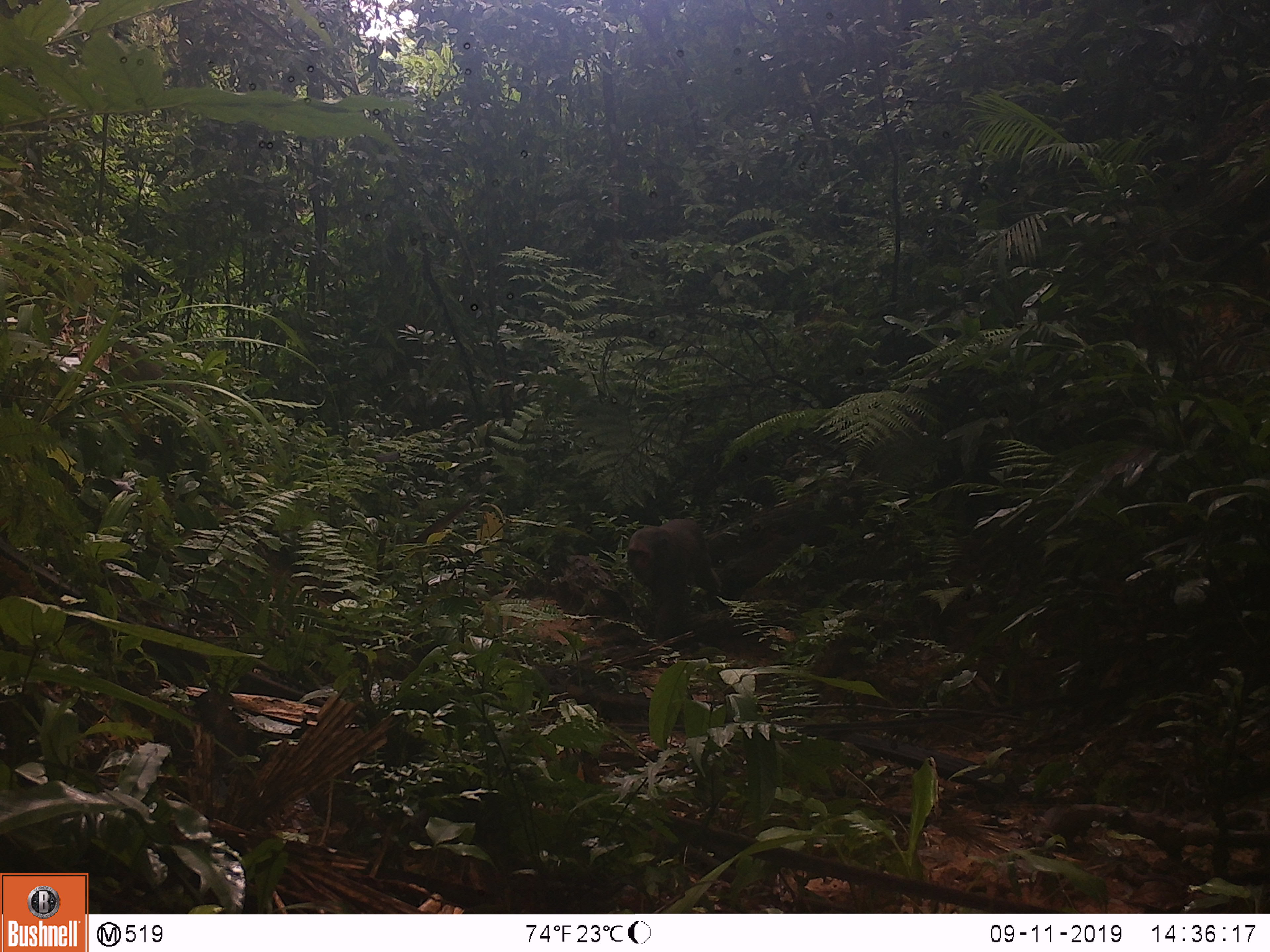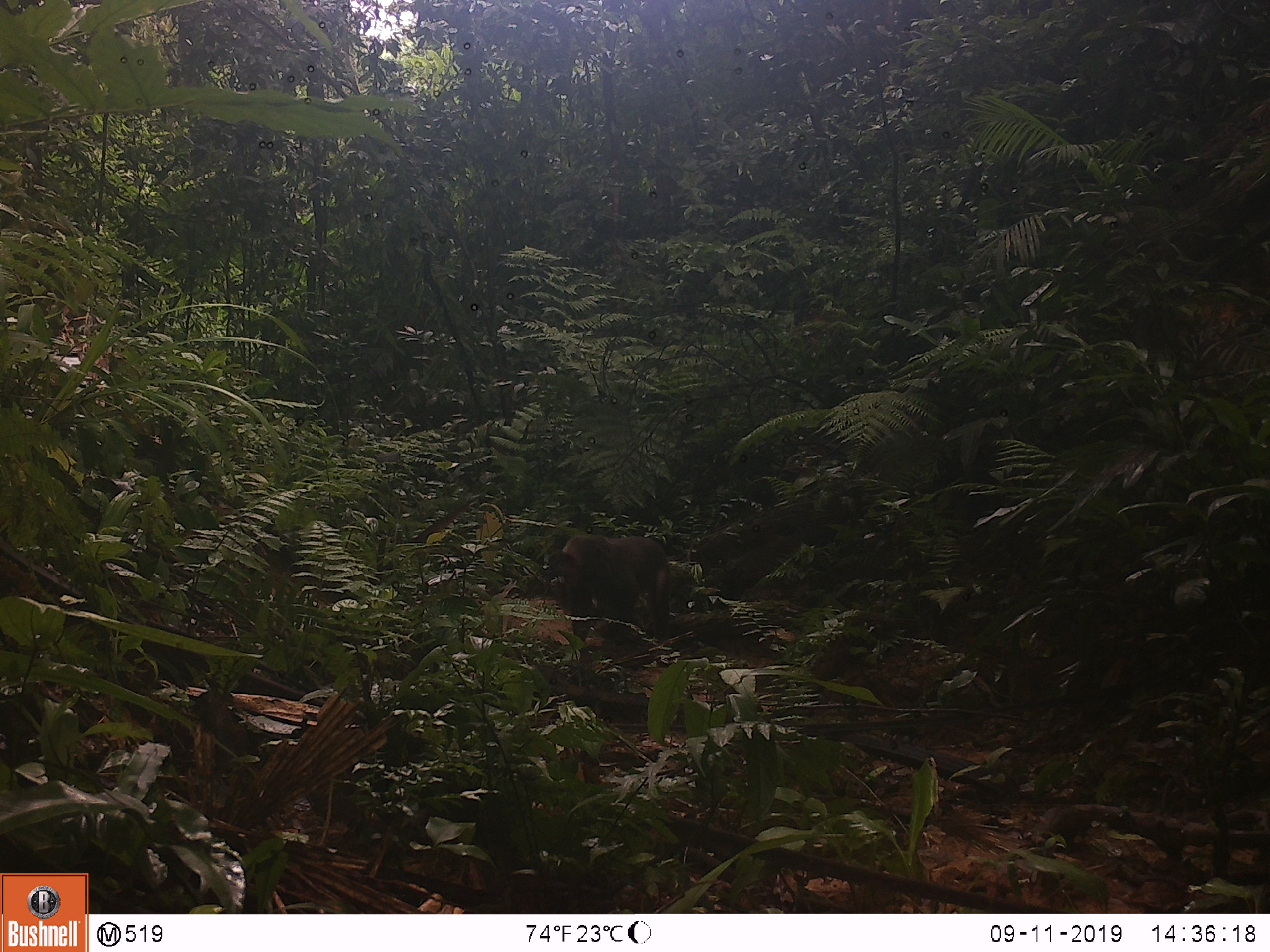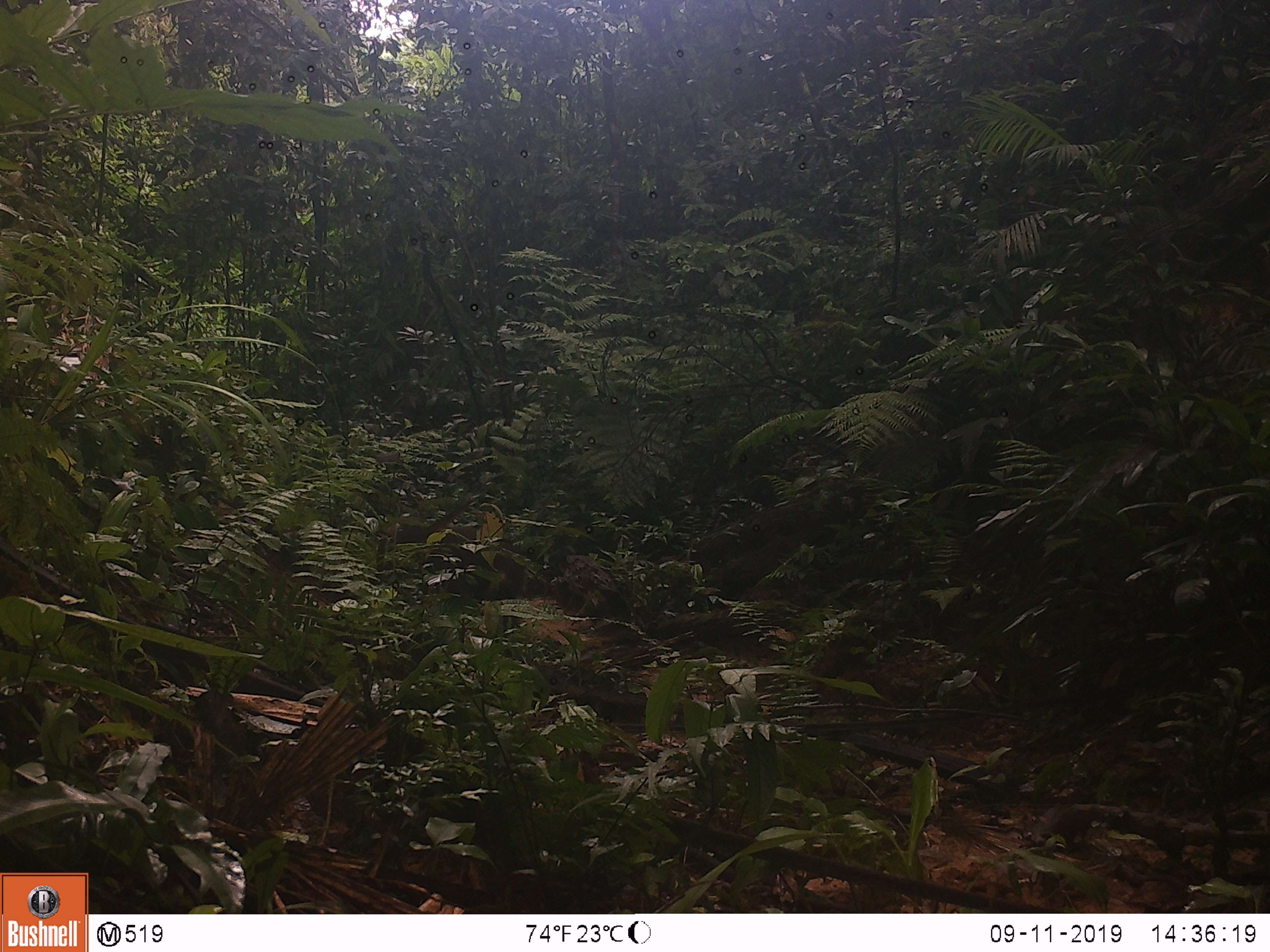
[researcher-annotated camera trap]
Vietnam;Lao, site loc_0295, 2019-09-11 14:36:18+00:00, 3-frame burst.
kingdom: Animalia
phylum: Chordata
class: Mammalia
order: Primates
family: Cercopithecidae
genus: Macaca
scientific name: Macaca arctoides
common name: stump-tailed macaque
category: stump tailed macaque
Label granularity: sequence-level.